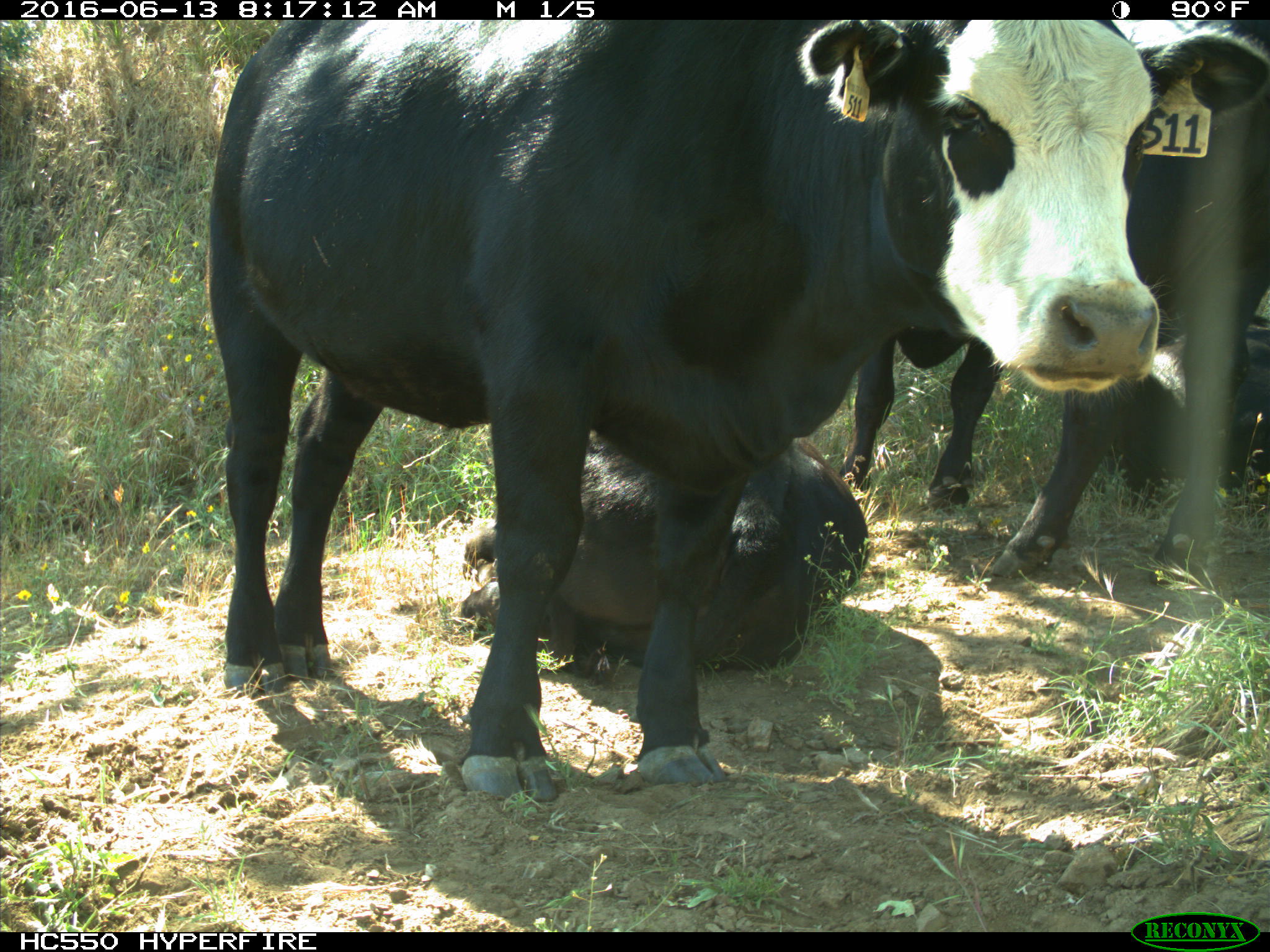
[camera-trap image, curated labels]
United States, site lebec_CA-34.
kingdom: Animalia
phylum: Chordata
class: Mammalia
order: Artiodactyla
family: Bovidae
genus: Bos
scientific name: Bos taurus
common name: domestic cow